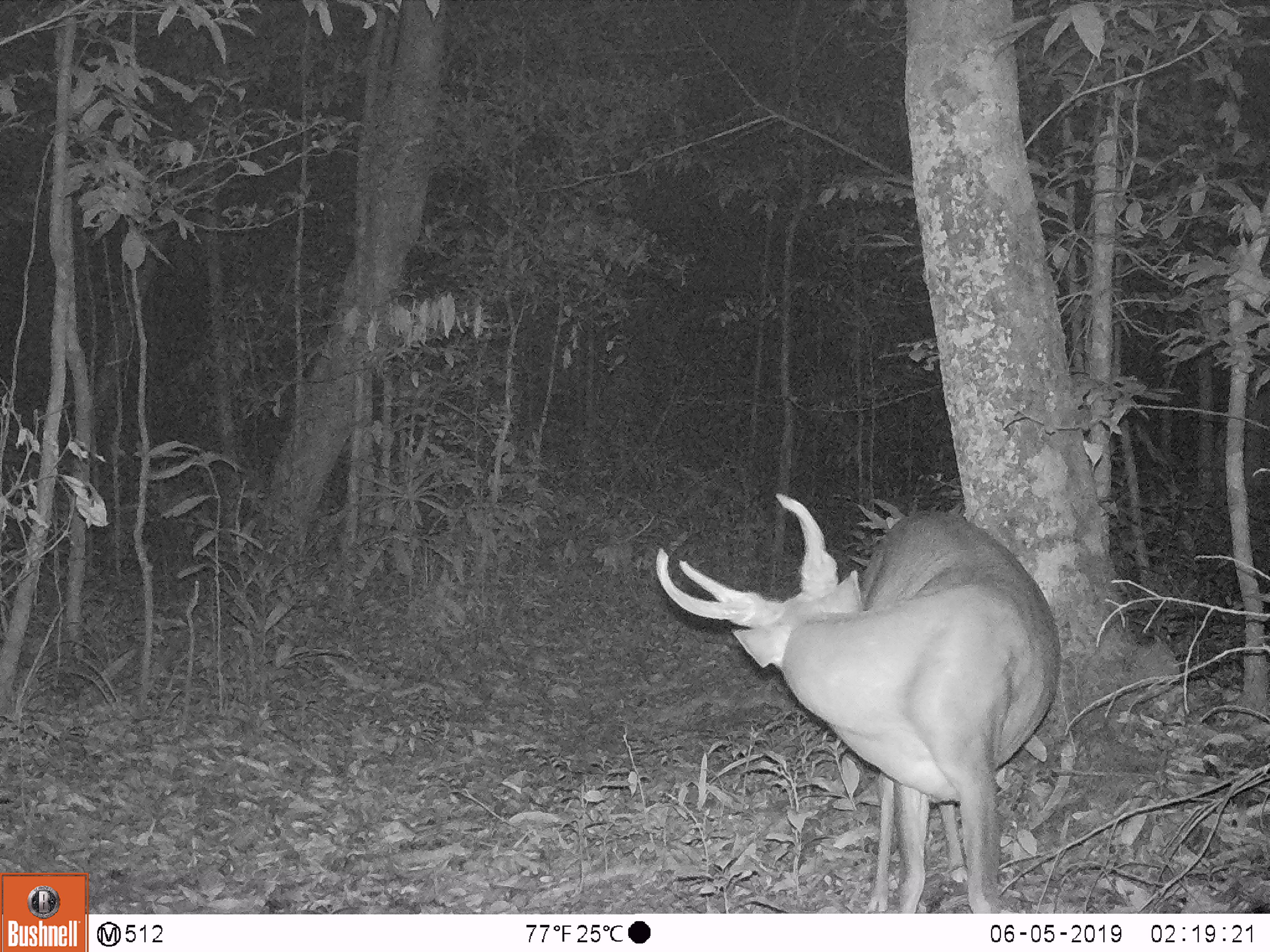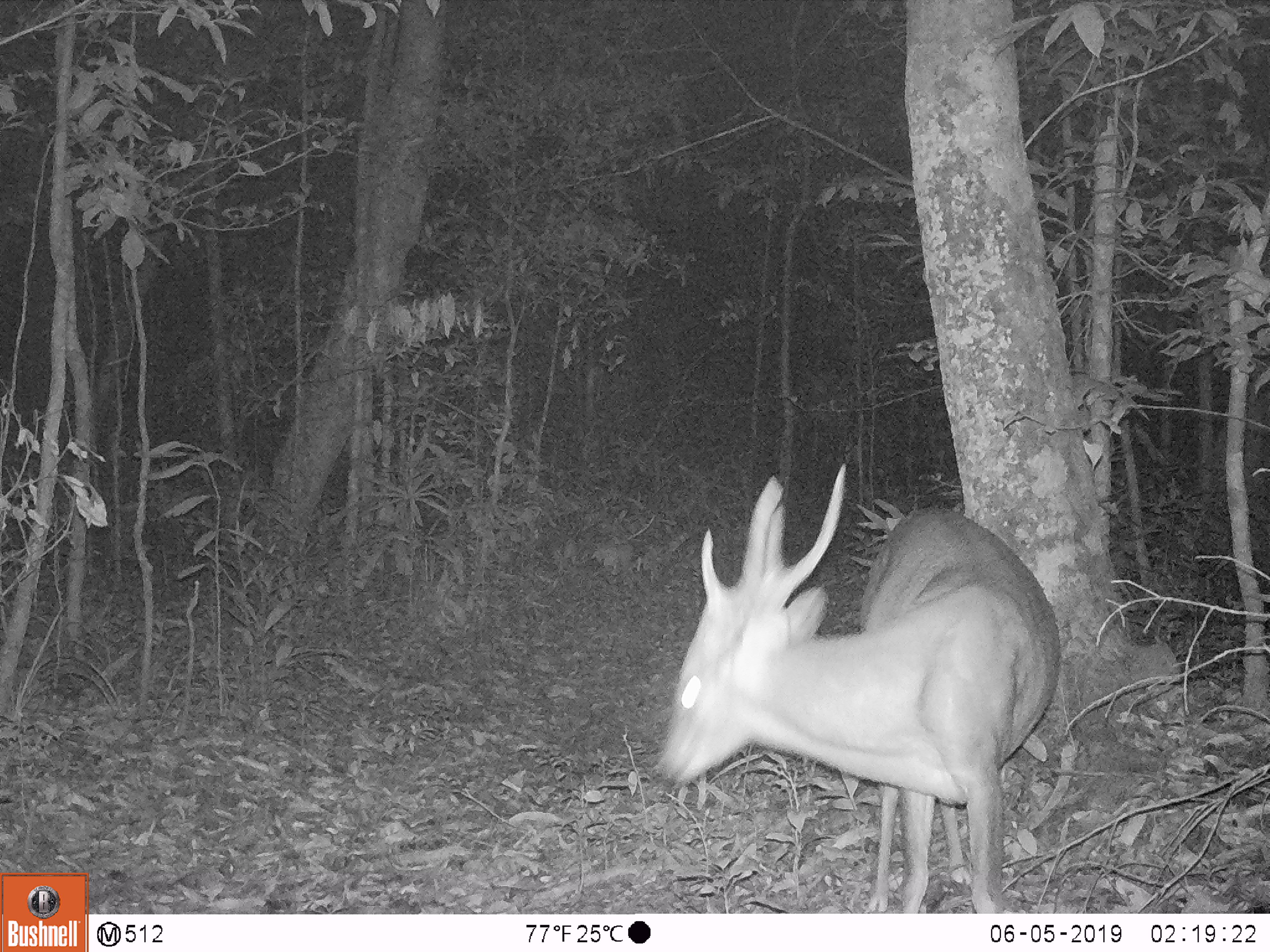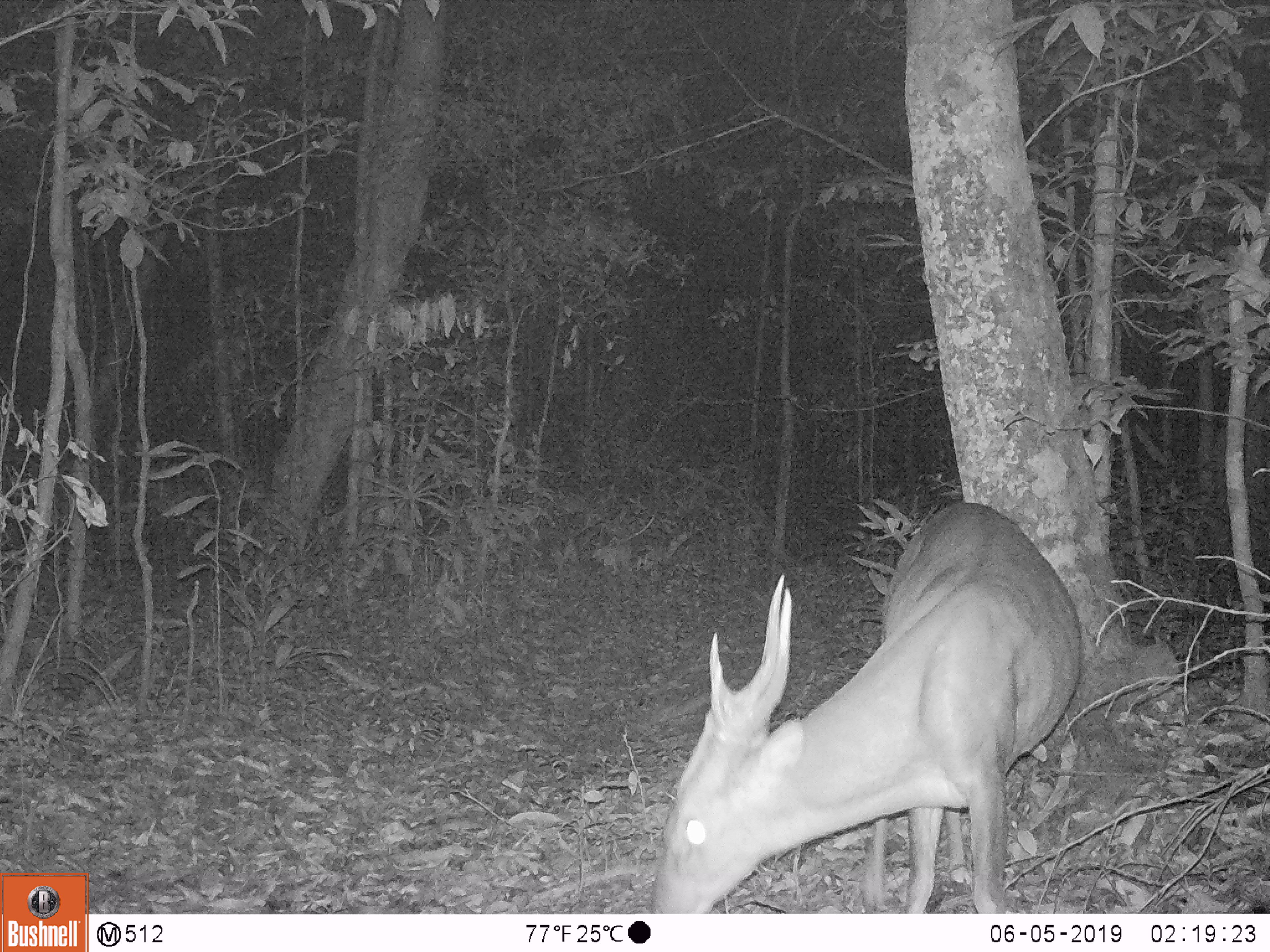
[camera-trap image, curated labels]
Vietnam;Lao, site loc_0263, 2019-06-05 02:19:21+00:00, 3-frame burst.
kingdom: Animalia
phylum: Chordata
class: Mammalia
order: Artiodactyla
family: Cervidae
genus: Muntiacus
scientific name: Muntiacus vuquangensis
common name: large-antlered muntjac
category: large antlered muntjac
Large antlered muntjac (large-antlered muntjac) (Muntiacus vuquangensis). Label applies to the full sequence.